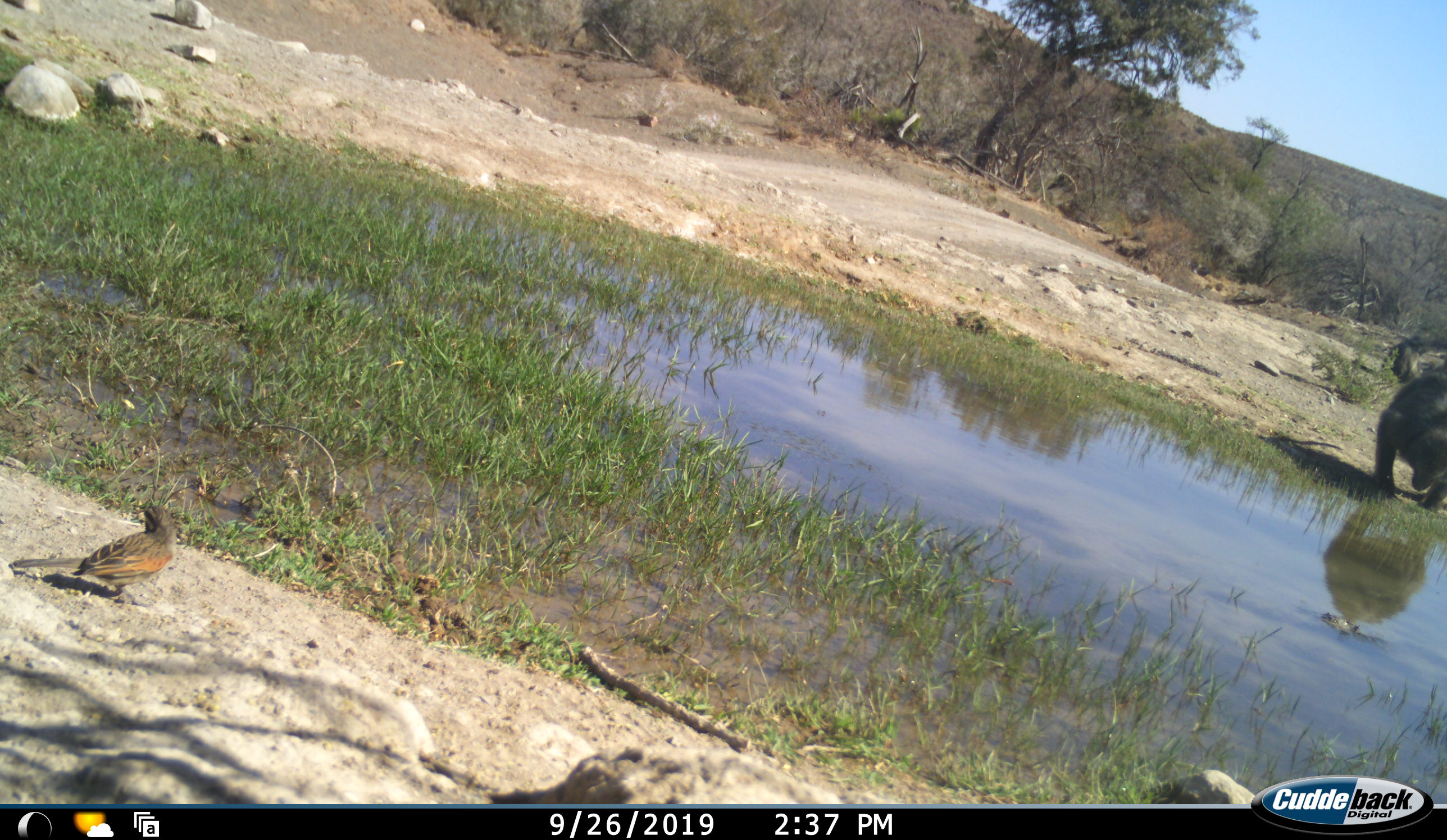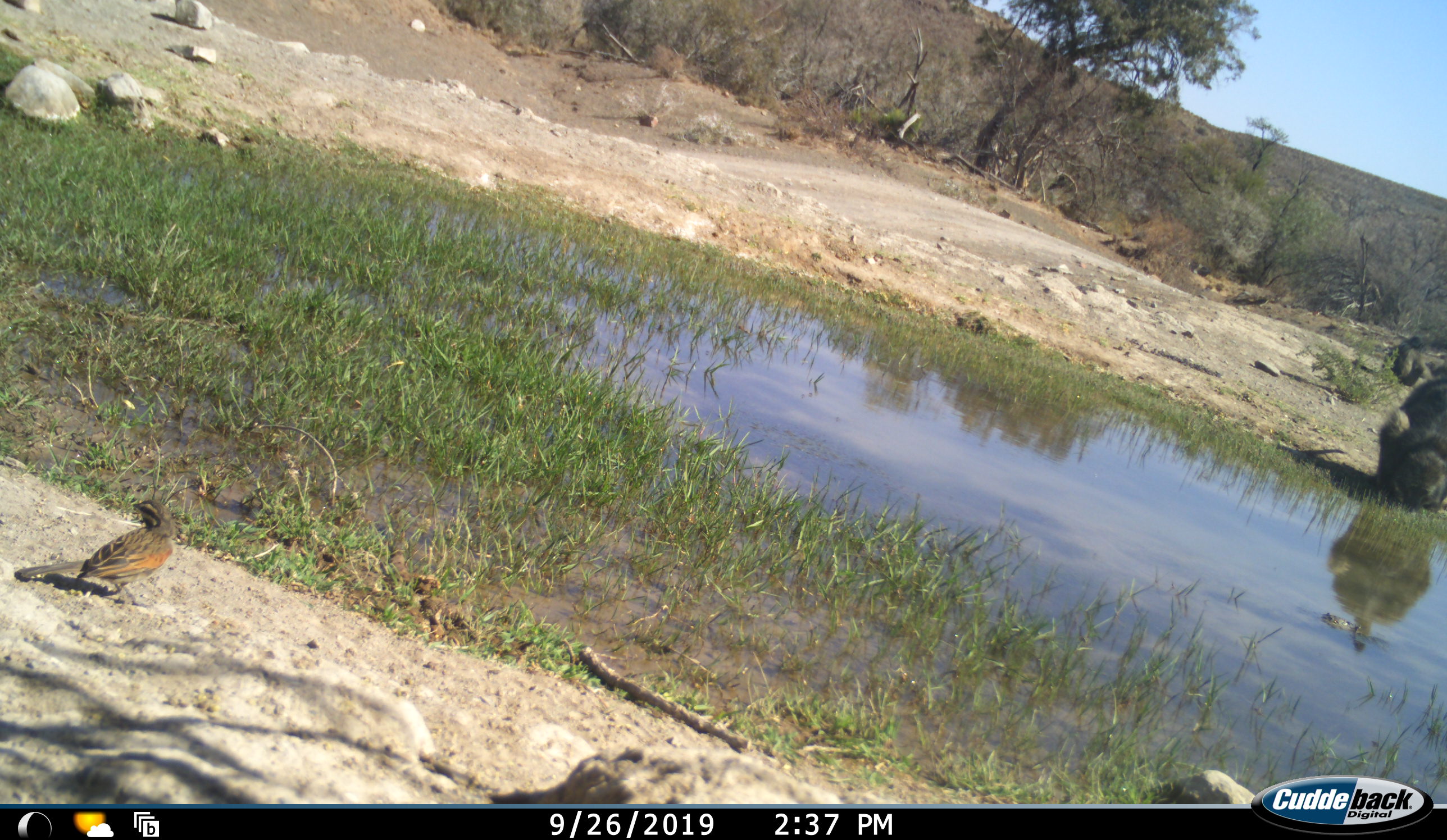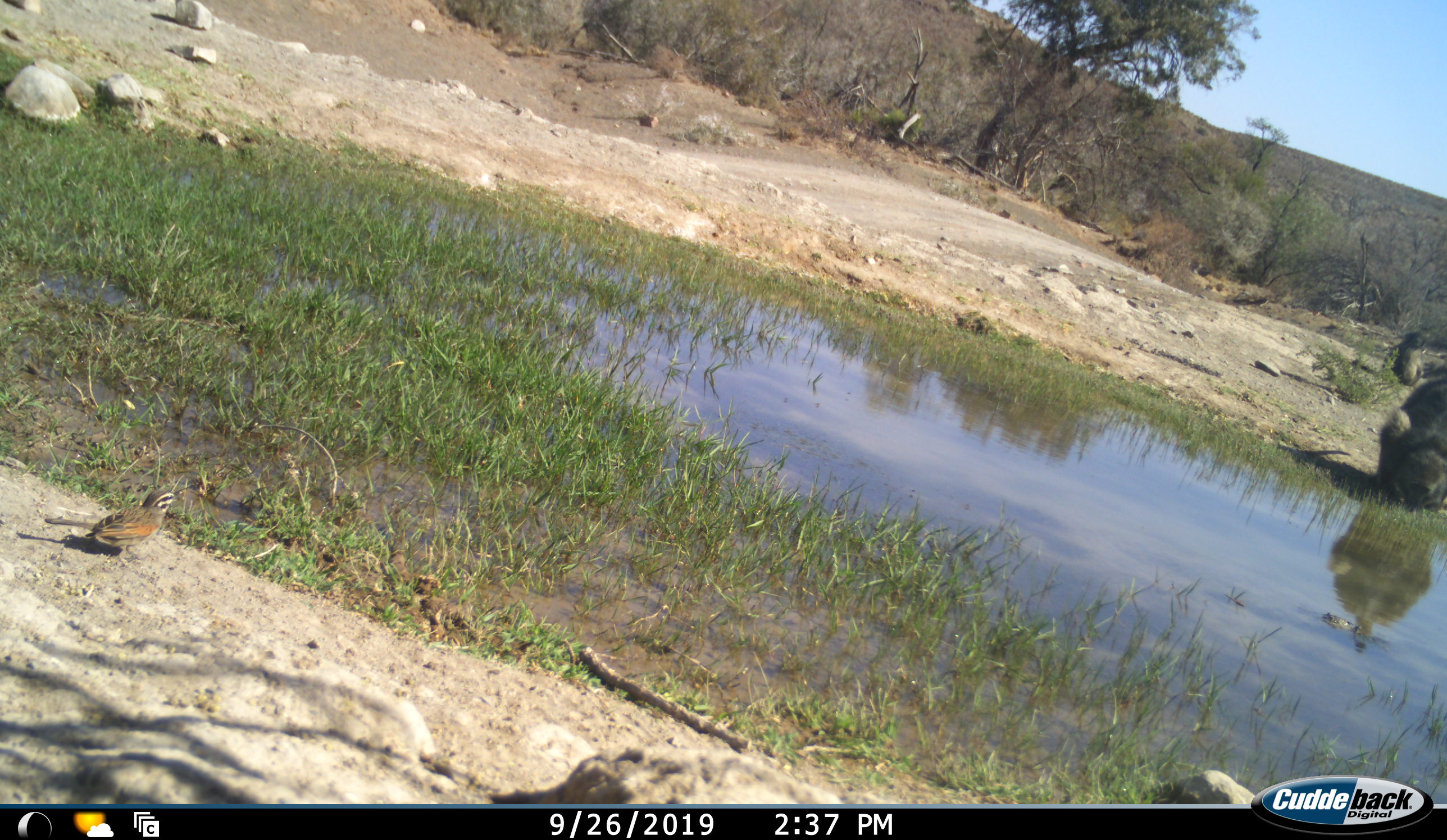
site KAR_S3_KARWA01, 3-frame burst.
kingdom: Animalia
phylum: Chordata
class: Mammalia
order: Primates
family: Cercopithecidae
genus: Papio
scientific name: Papio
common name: baboon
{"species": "baboon (Papio)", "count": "2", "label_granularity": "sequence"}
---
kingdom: Animalia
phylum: Chordata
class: Aves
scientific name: Aves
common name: bird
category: birdother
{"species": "birdother (bird) (Aves)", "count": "1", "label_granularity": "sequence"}